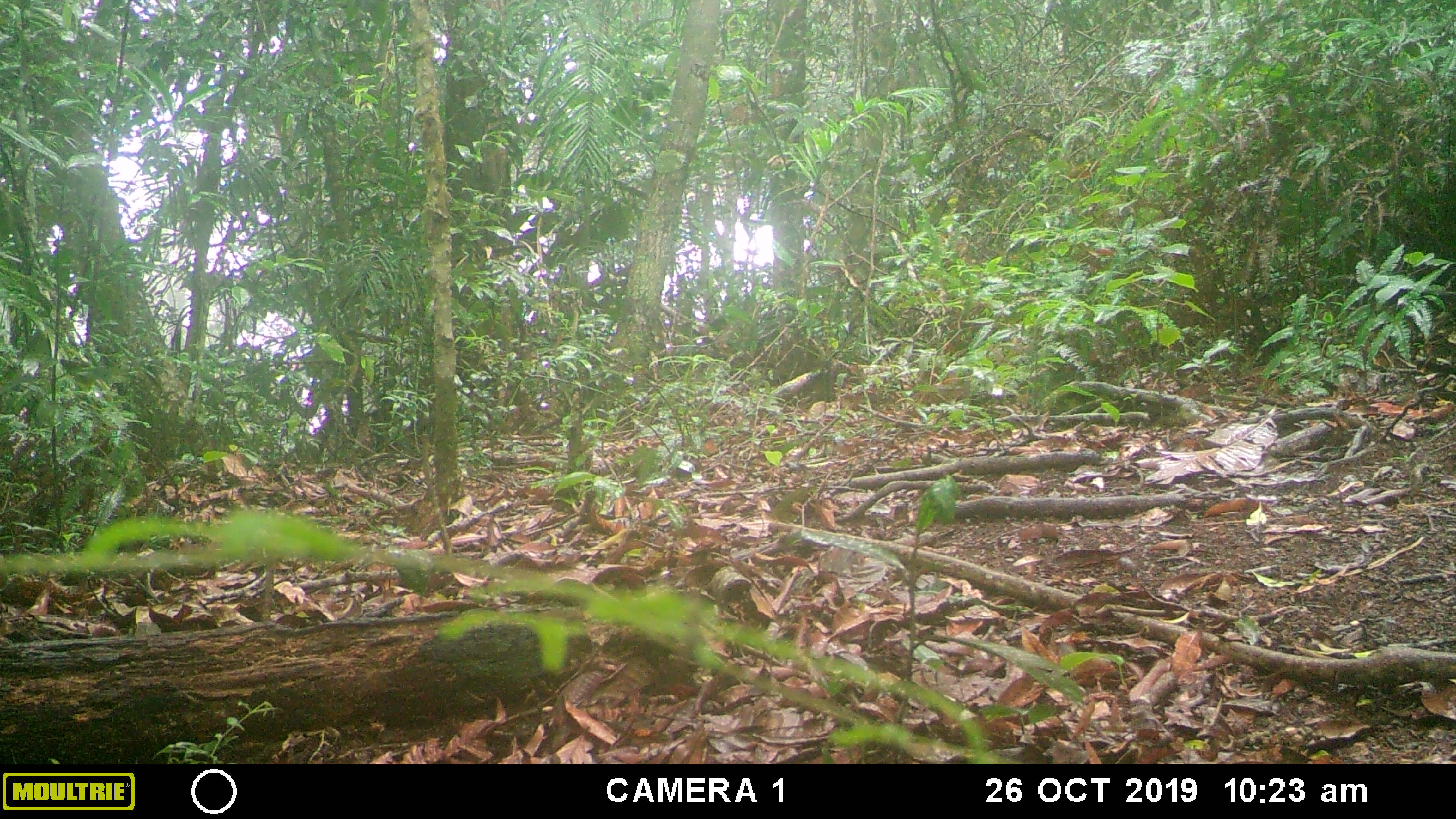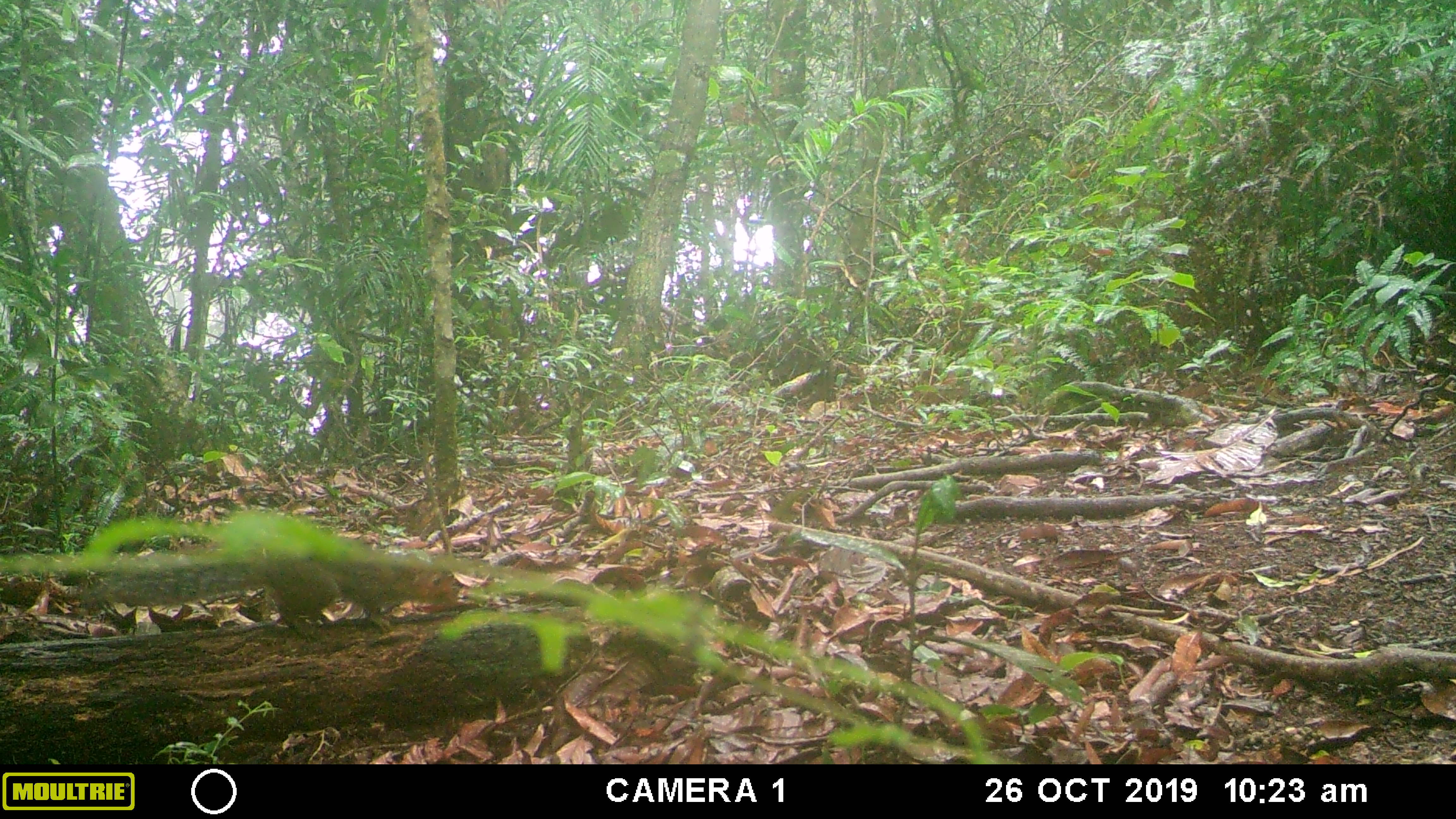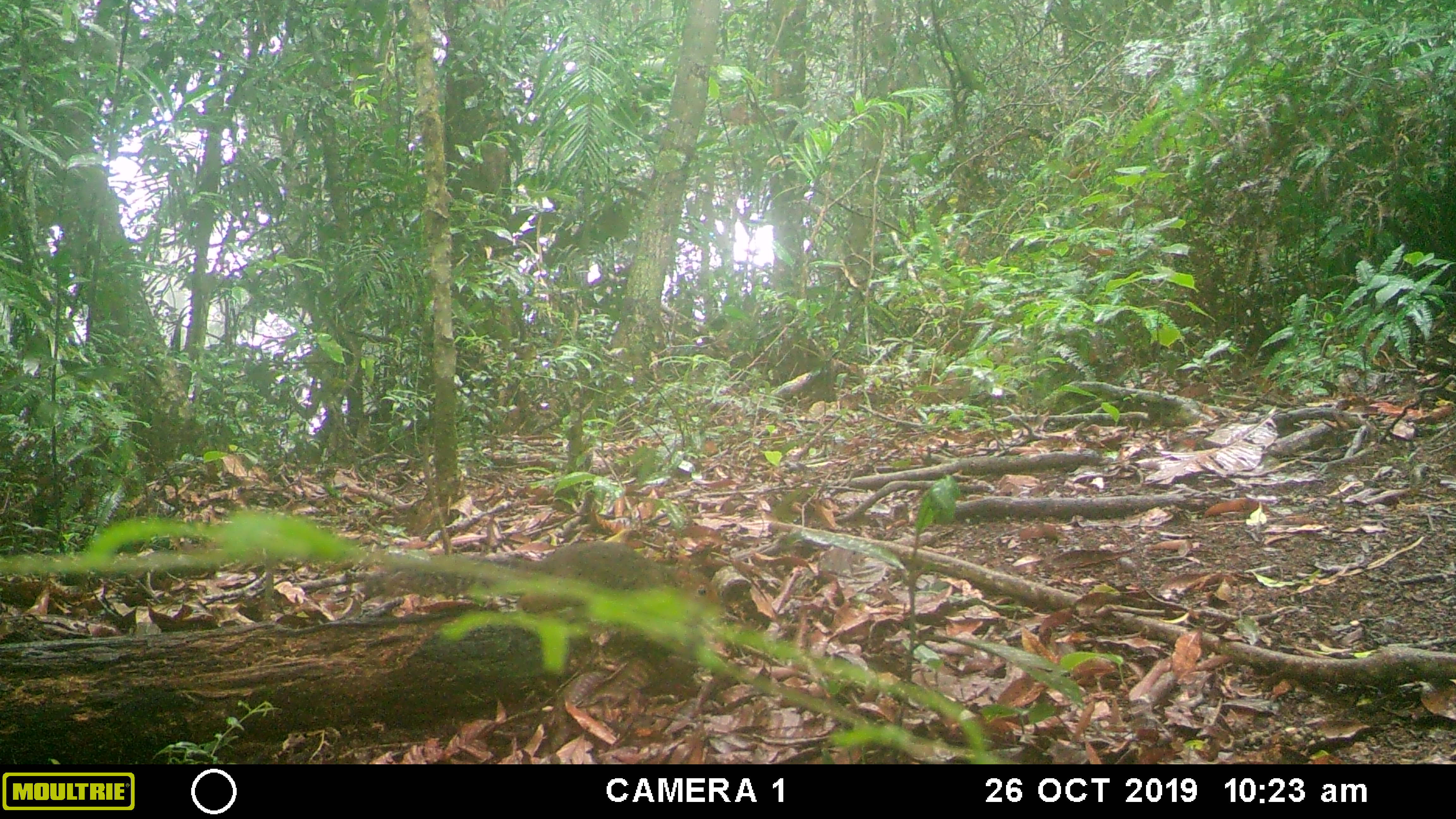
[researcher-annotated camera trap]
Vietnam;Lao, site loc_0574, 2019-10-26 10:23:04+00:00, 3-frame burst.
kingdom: Animalia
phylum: Chordata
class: Mammalia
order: Rodentia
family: Sciuridae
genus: Dremomys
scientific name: Dremomys rufigenis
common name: red-cheeked squirrel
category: red cheeked squirrel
Red cheeked squirrel (red-cheeked squirrel) (Dremomys rufigenis). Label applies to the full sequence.